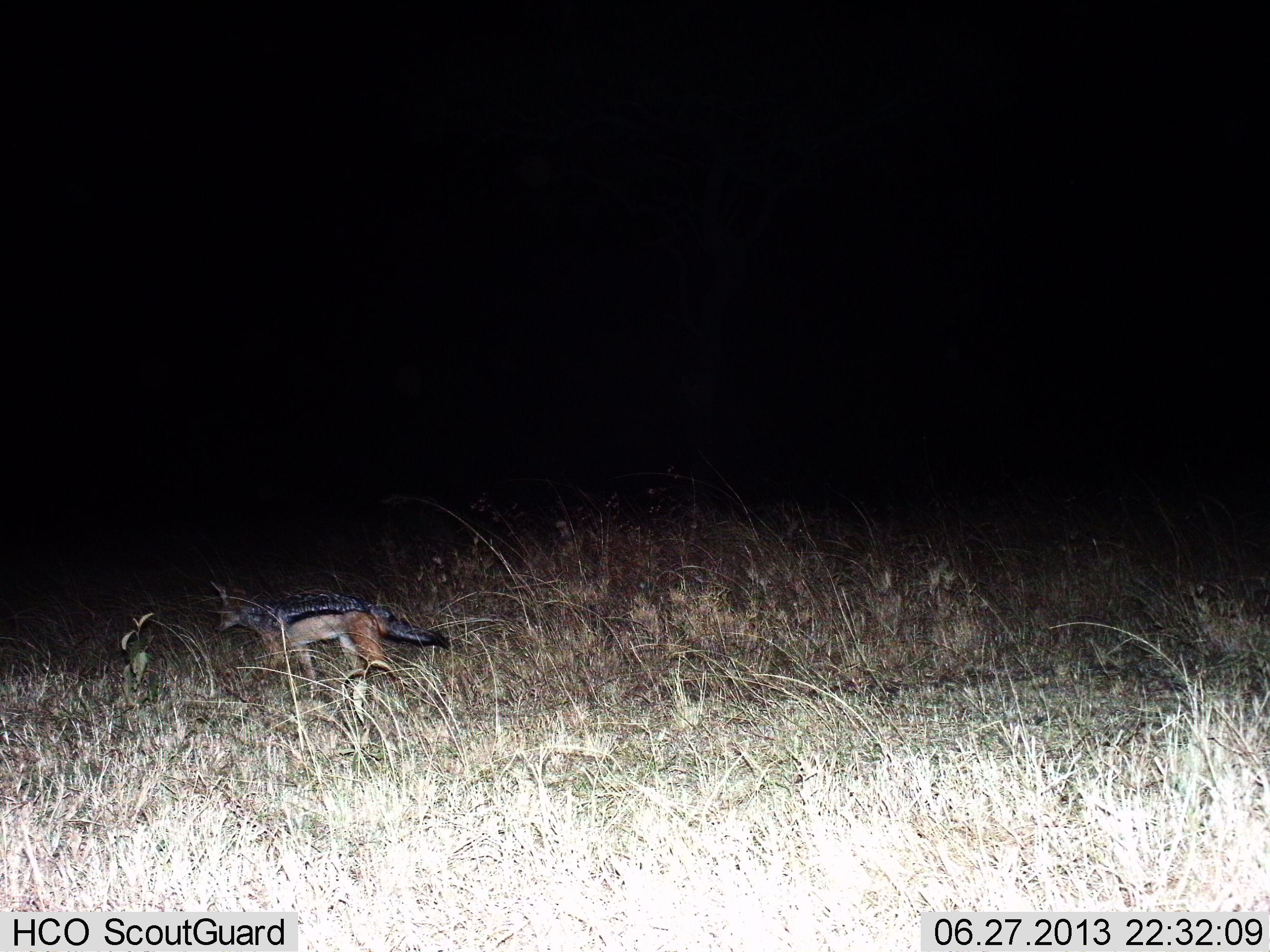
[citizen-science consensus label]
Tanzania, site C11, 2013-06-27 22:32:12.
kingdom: Animalia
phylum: Chordata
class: Mammalia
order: Carnivora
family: Canidae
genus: Lupulella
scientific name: Lupulella mesomelas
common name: black-backed jackal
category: jackal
Jackal (black-backed jackal) (Lupulella mesomelas), count 1. Behavior (volunteer vote fractions): standing 20%, resting 0%, moving 80%, interacting 0%. Young present (vote fraction): 0%. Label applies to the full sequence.